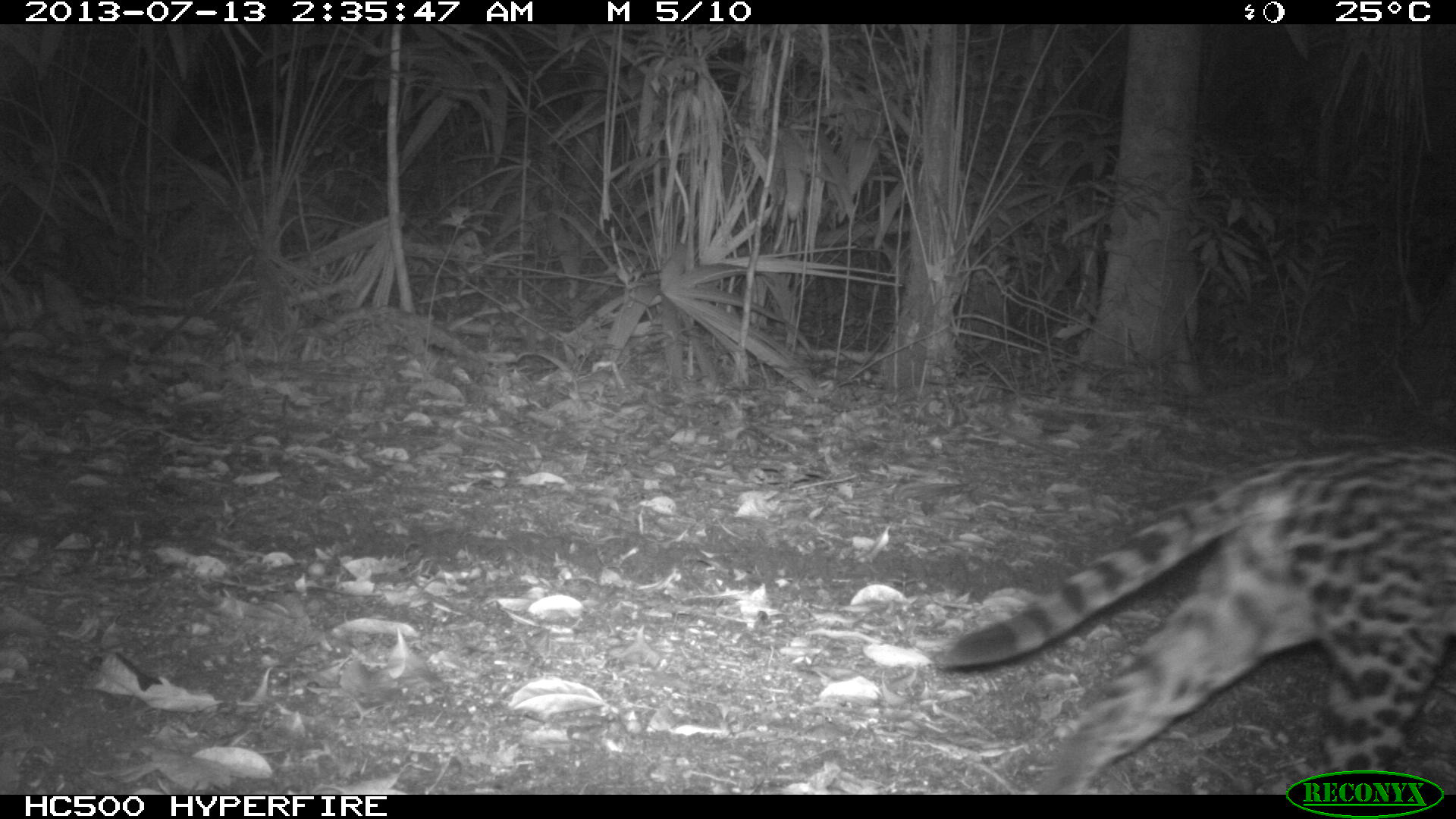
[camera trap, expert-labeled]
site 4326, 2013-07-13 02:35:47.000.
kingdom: Animalia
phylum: Chordata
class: Mammalia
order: Carnivora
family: Felidae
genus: Leopardus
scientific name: Leopardus pardalis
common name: ocelot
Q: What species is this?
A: Leopardus pardalis (ocelot).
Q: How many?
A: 1.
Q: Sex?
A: Female.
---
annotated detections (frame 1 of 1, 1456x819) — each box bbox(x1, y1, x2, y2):
leopardus pardalis: bbox(934, 439, 1453, 794)